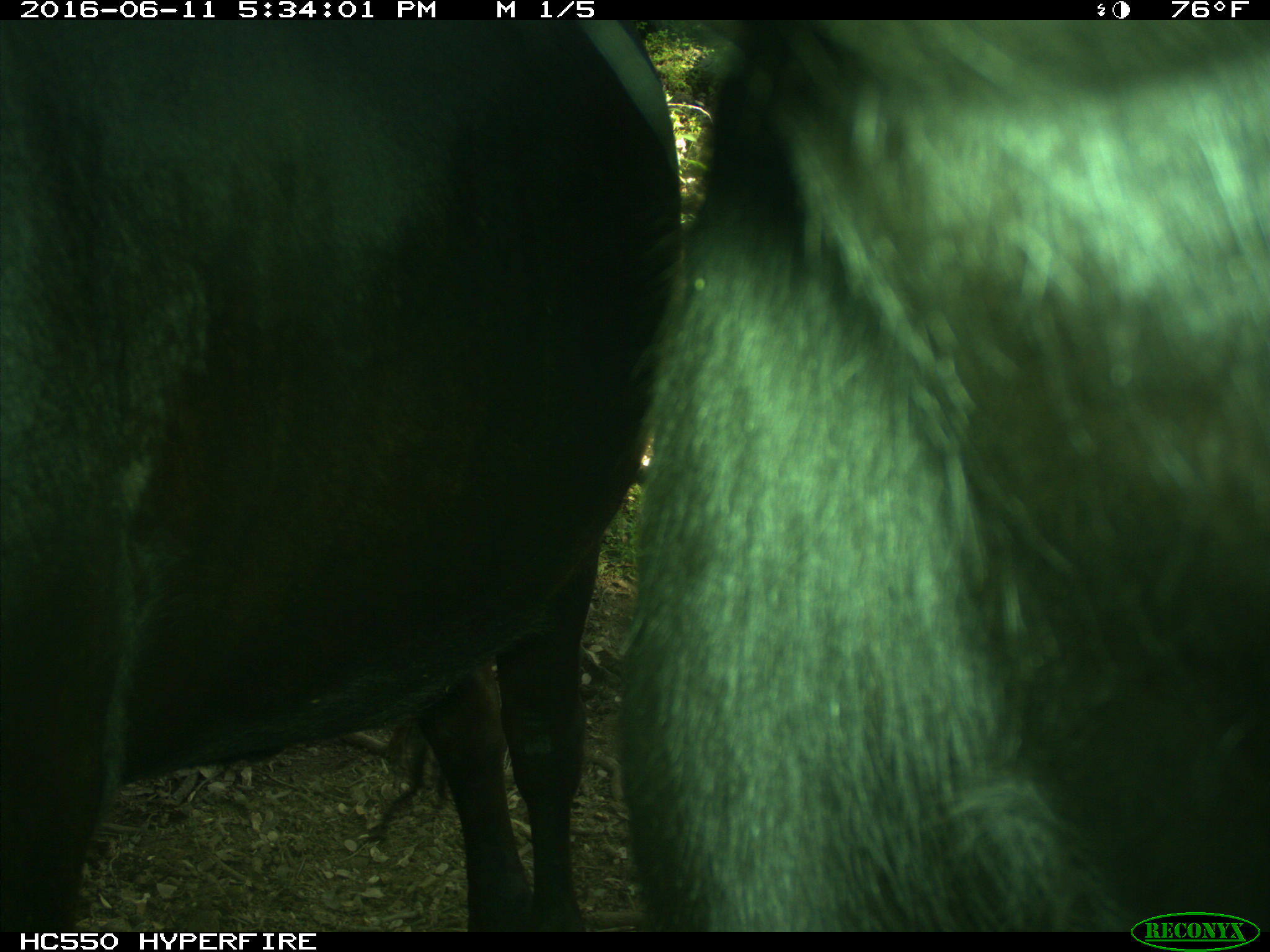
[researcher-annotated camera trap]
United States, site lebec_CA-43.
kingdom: Animalia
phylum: Chordata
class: Mammalia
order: Artiodactyla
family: Bovidae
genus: Bos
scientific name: Bos taurus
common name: domestic cow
Bos taurus (domestic cow).